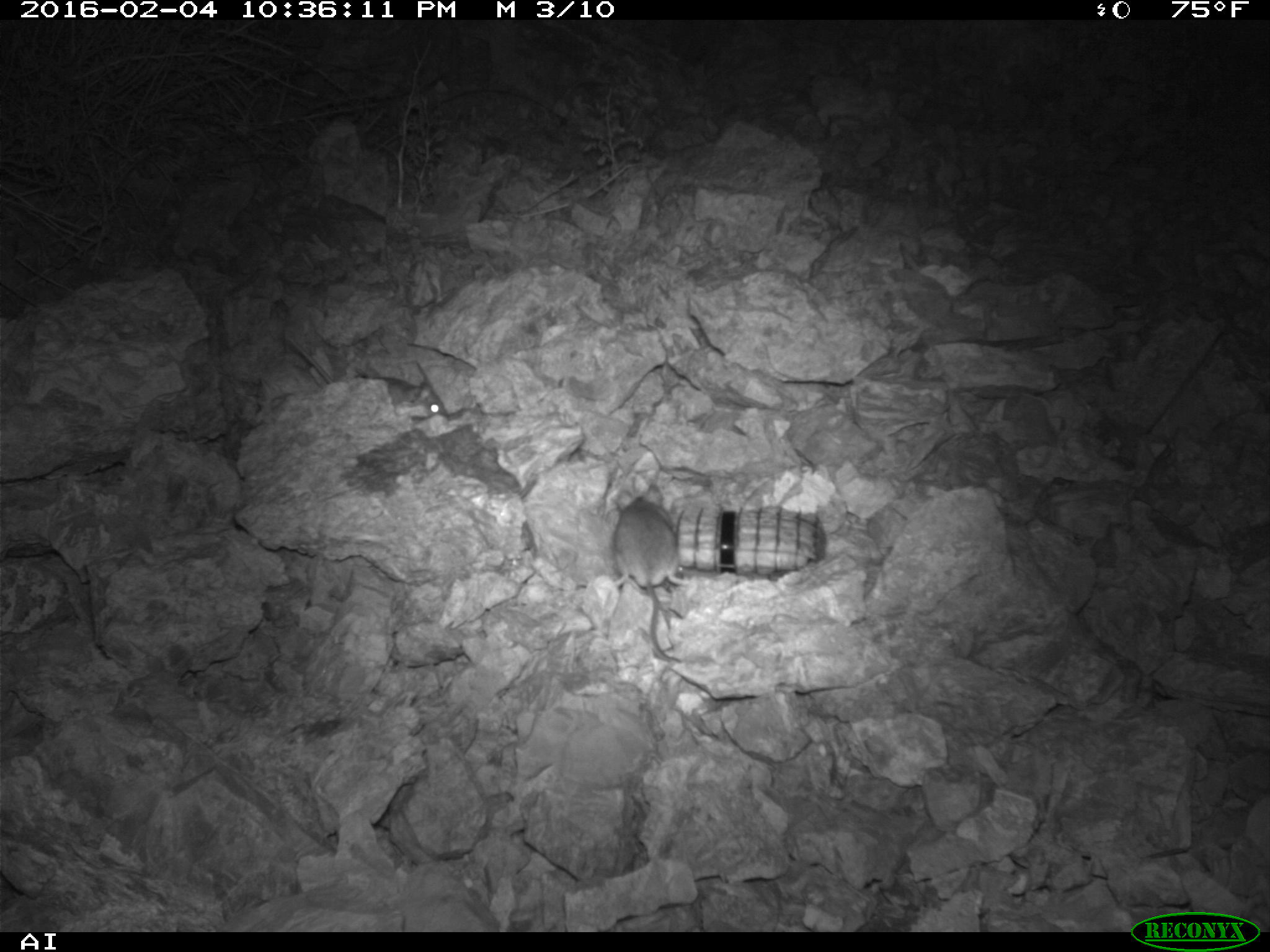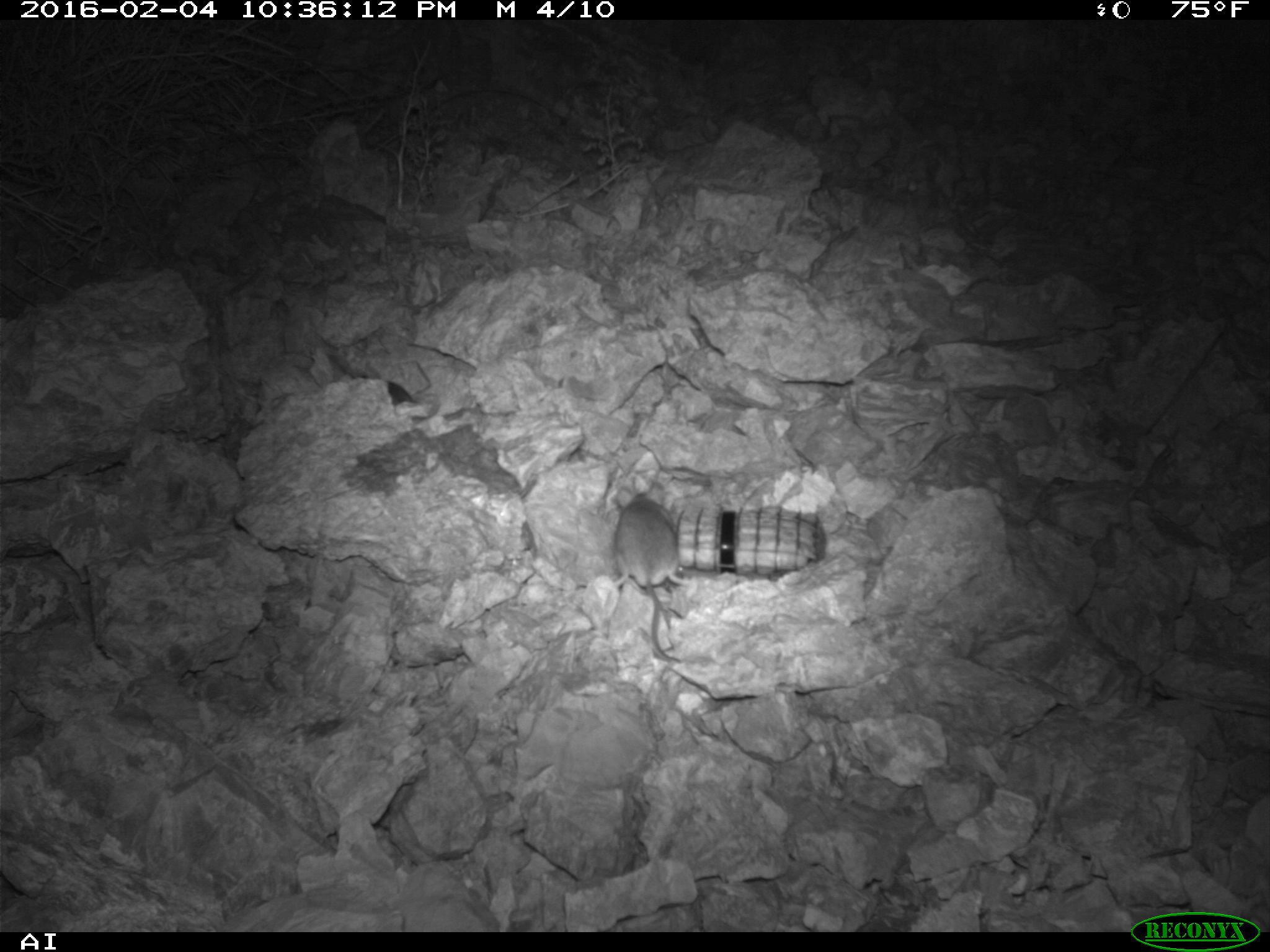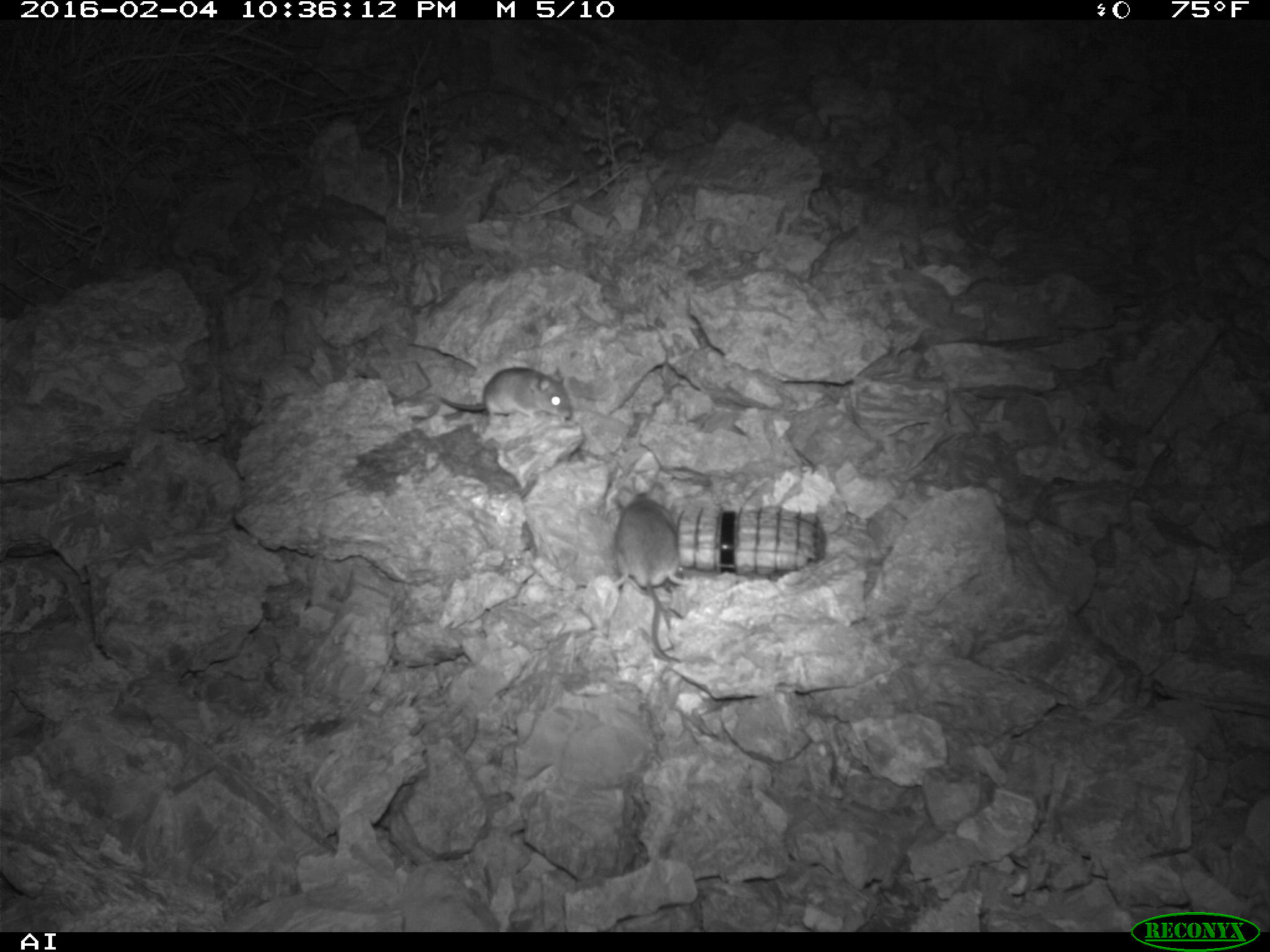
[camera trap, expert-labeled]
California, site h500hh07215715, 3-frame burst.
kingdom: Animalia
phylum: Chordata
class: Mammalia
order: Rodentia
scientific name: Rodentia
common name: rodent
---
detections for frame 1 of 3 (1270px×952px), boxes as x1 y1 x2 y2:
rodent: 288 337 445 422; 612 482 686 662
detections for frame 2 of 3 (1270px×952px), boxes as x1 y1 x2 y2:
rodent: 613 482 693 663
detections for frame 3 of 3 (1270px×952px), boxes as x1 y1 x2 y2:
rodent: 613 480 695 664; 440 366 574 425